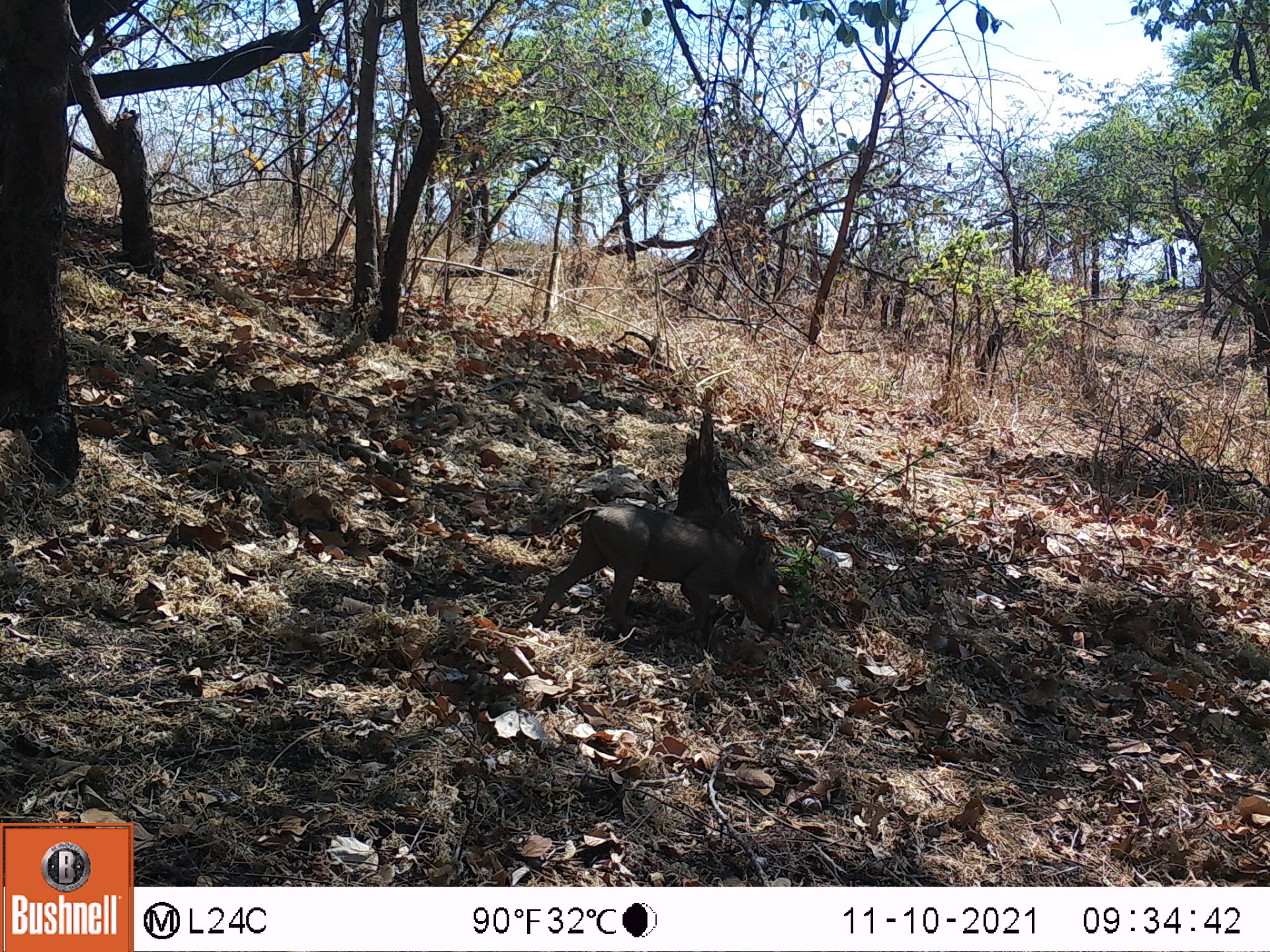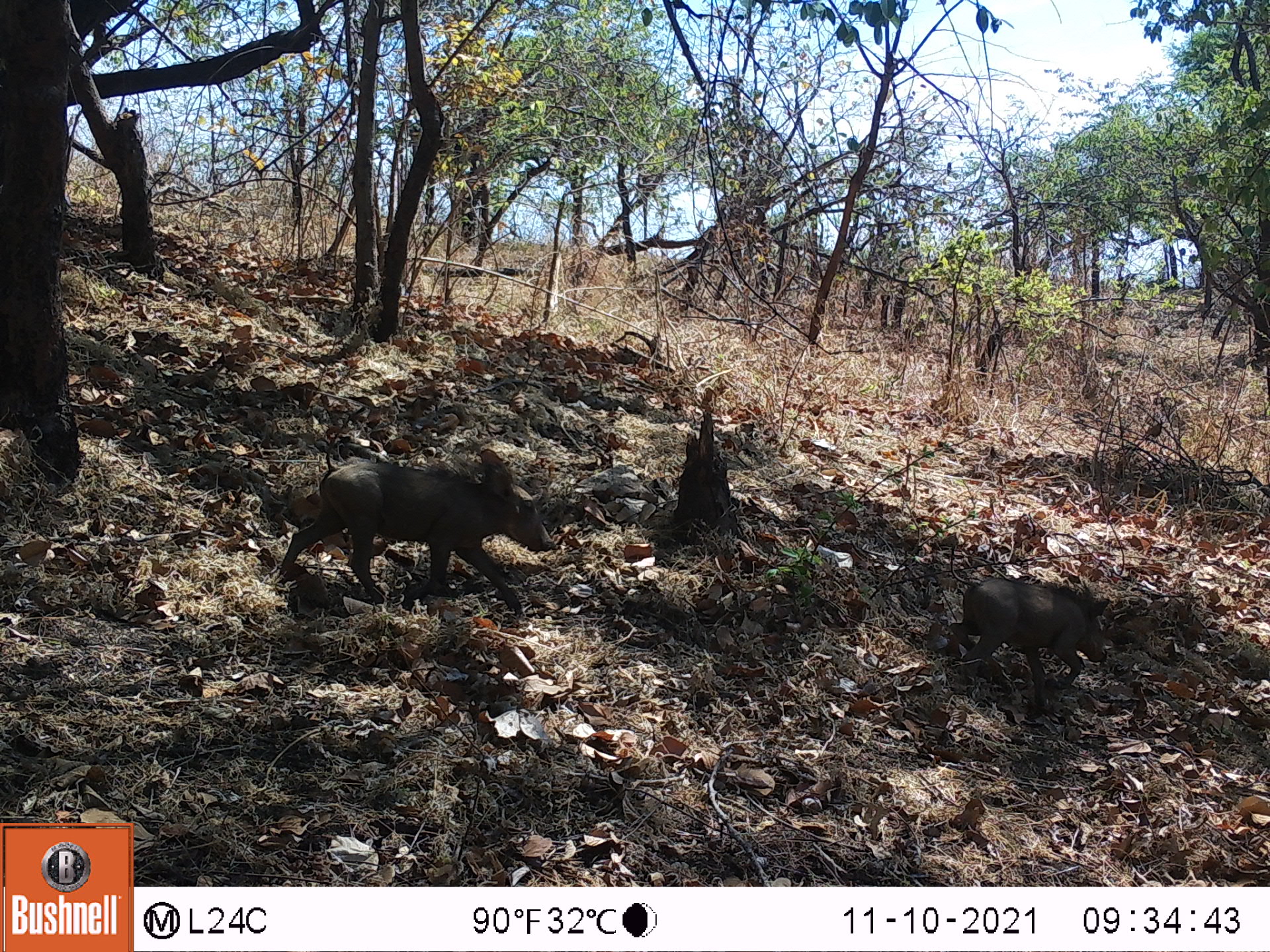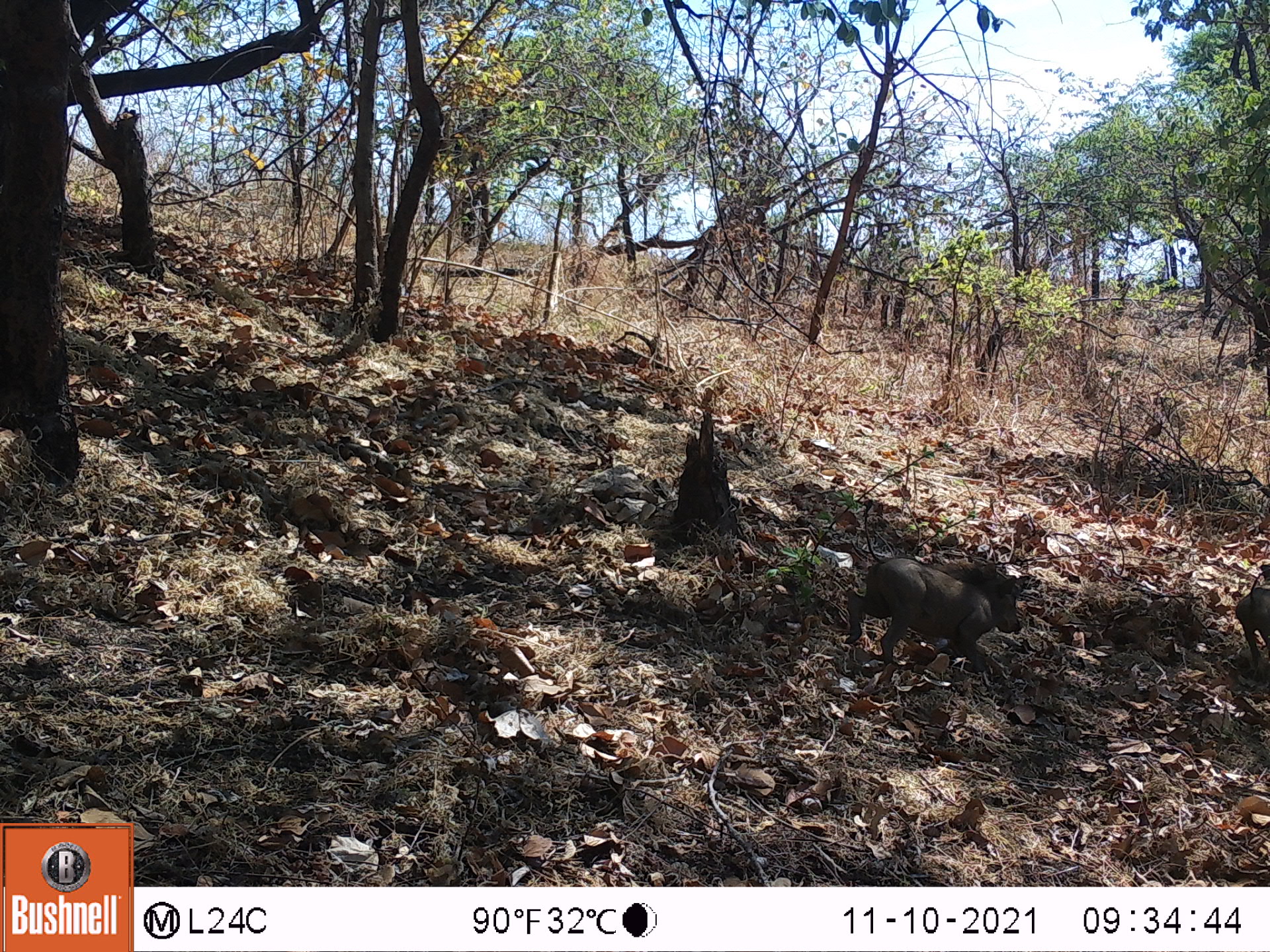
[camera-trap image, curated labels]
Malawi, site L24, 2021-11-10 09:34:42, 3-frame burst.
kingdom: Animalia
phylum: Chordata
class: Mammalia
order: Artiodactyla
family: Suidae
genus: Phacochoerus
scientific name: Phacochoerus africanus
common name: common warthog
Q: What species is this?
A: Common warthog (Phacochoerus africanus).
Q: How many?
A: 1.